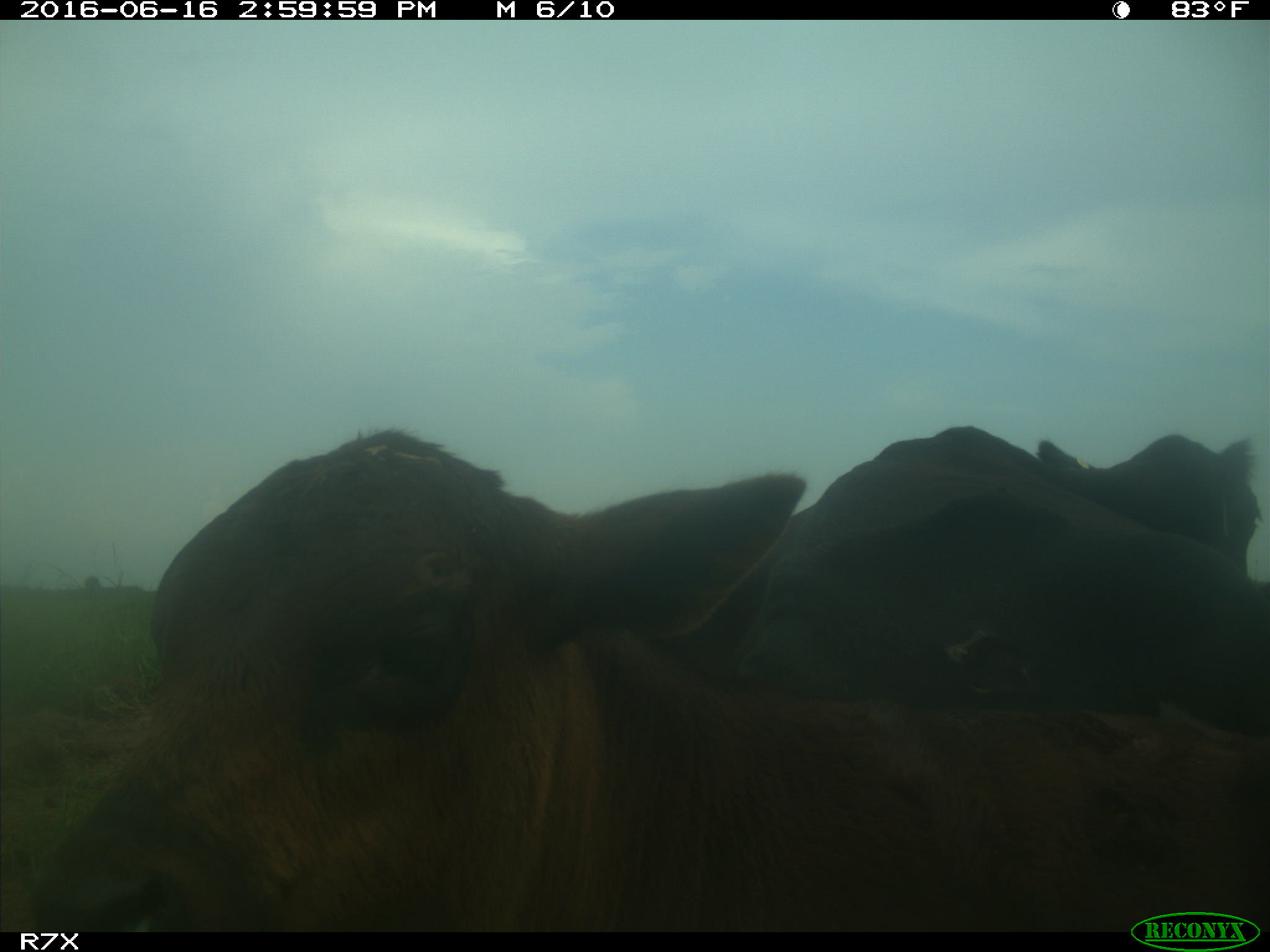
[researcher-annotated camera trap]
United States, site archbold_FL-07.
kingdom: Animalia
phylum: Chordata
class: Mammalia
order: Artiodactyla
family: Bovidae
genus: Bos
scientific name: Bos taurus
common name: domestic cow